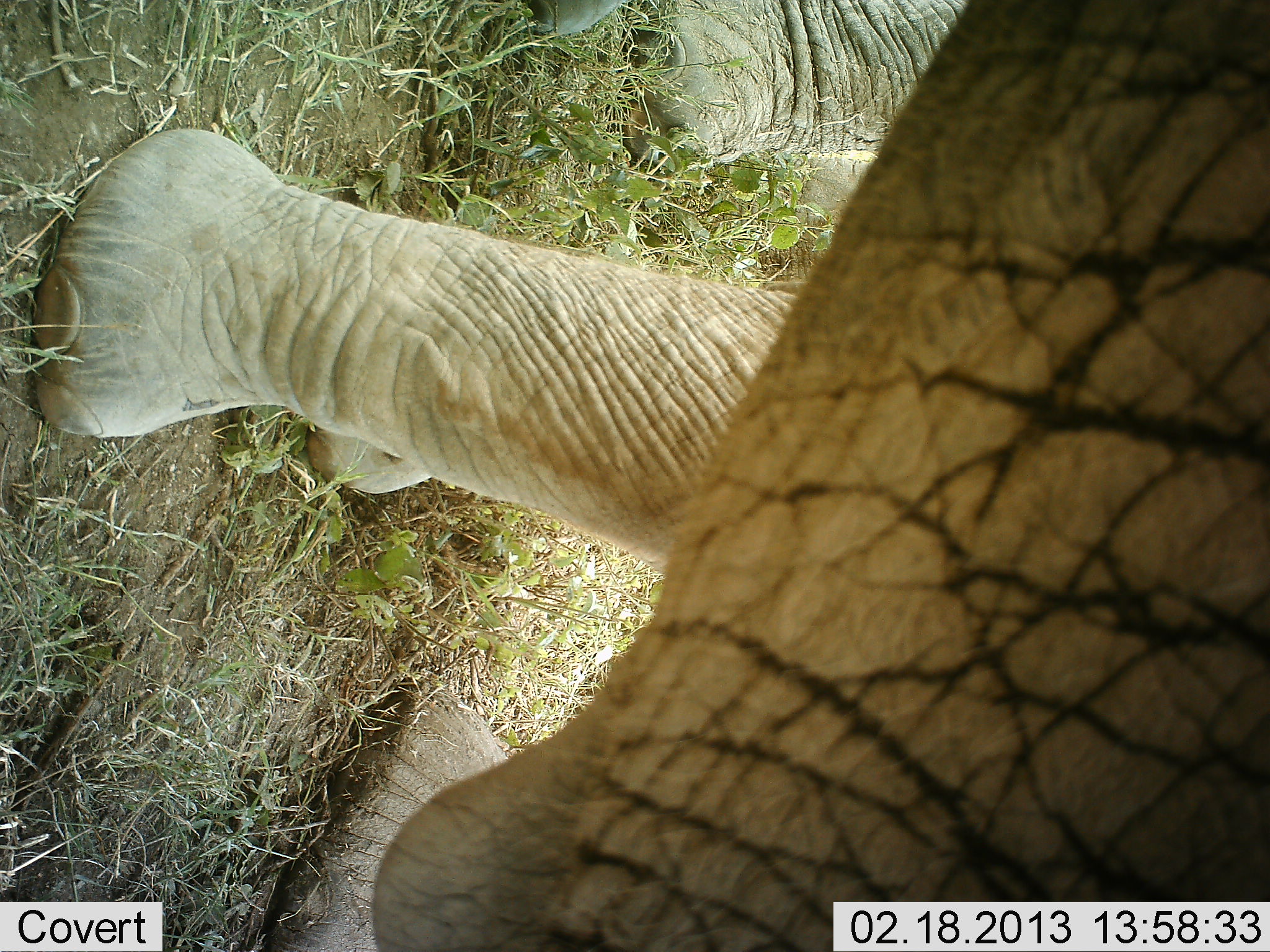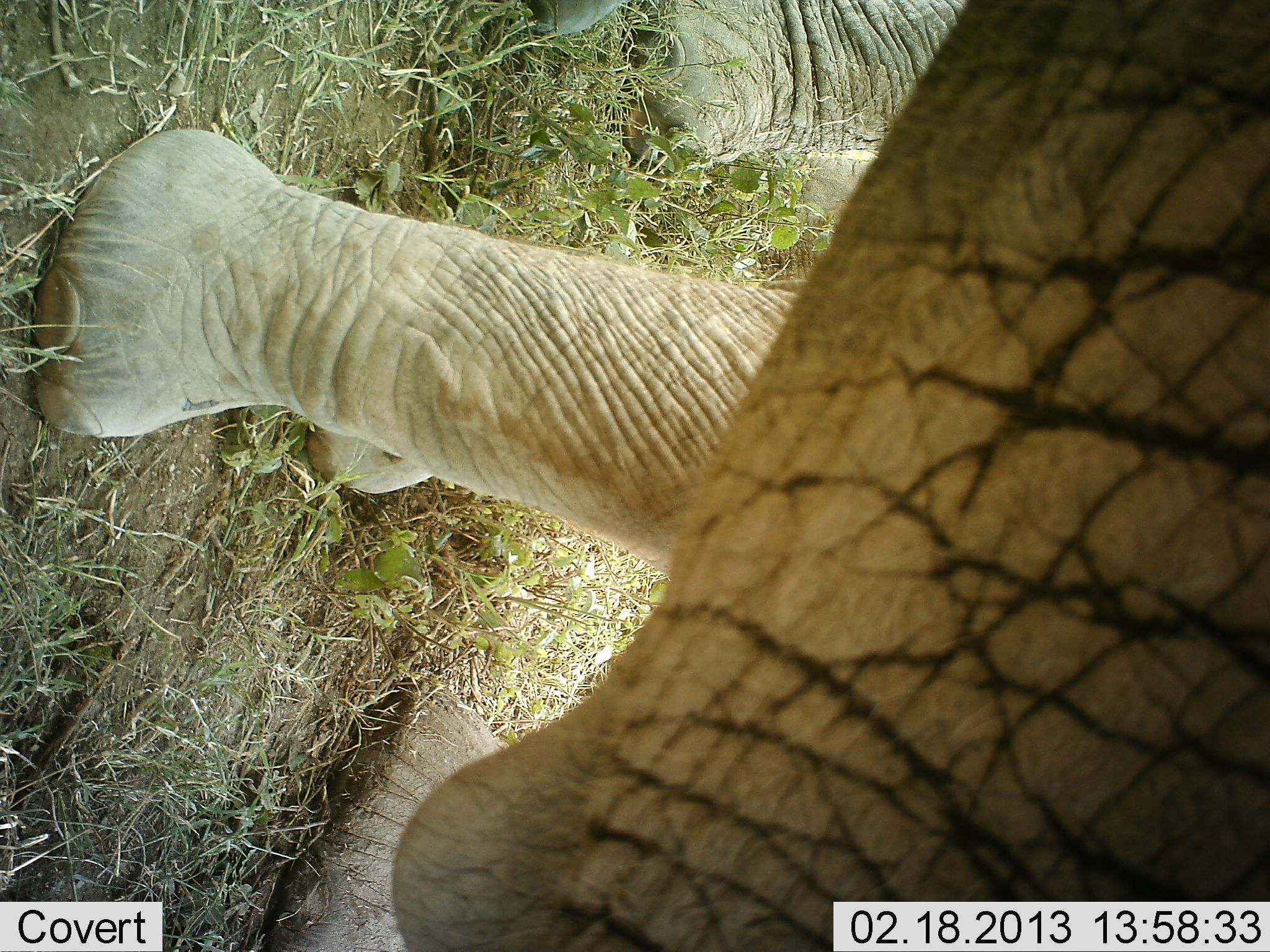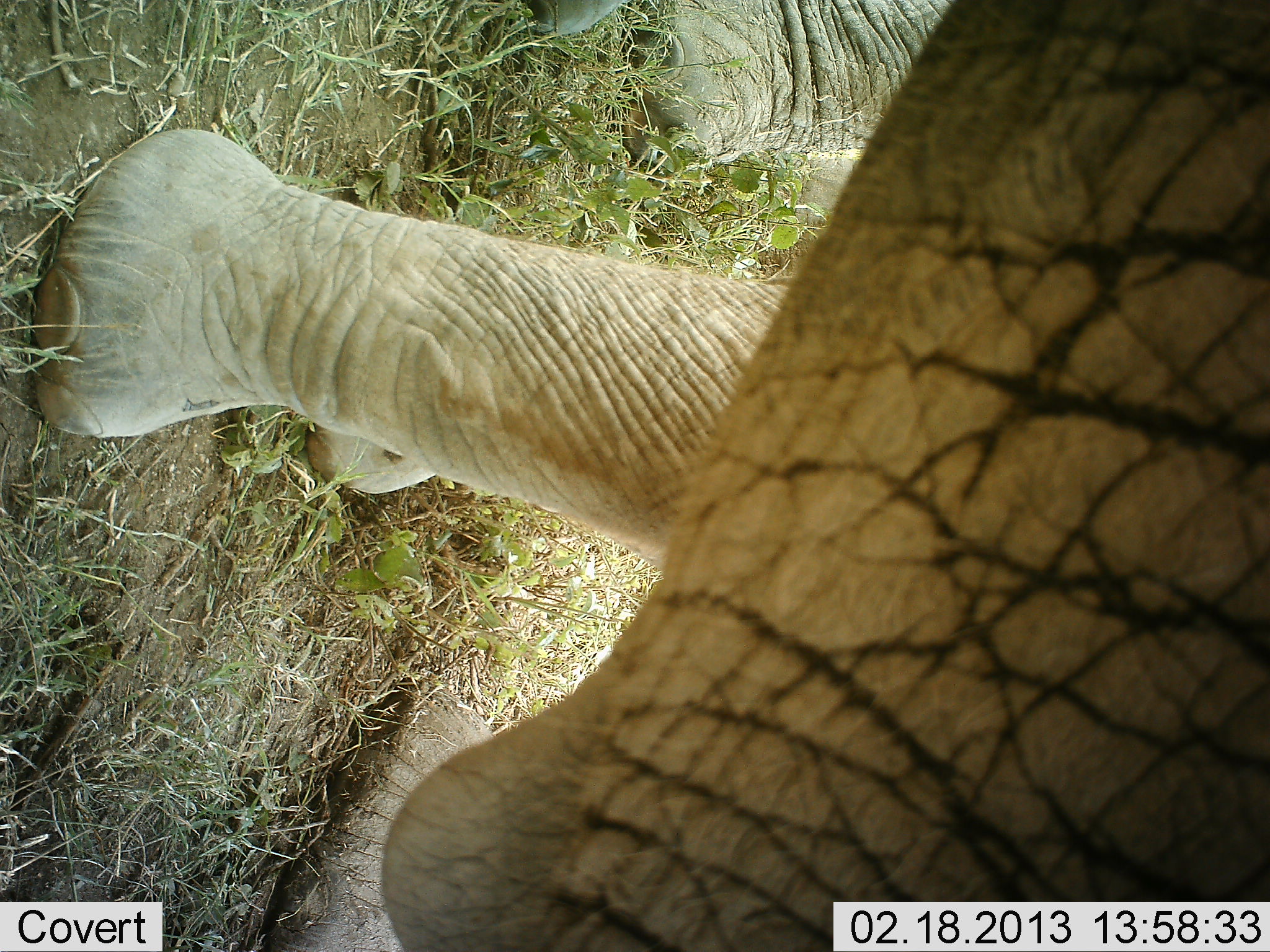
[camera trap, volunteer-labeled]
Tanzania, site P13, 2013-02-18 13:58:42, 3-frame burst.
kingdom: Animalia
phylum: Chordata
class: Mammalia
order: Proboscidea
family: Elephantidae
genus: Loxodonta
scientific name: Loxodonta africana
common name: african bush elephant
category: elephant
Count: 1.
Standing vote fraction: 78%.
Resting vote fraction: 0%.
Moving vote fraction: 9%.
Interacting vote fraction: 13%.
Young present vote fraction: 0%.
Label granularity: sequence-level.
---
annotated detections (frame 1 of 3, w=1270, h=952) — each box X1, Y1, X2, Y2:
animal: 34, 0, 1269, 951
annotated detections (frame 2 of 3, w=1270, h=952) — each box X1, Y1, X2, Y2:
animal: 34, 0, 1269, 951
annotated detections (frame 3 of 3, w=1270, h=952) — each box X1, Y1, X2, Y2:
animal: 34, 0, 1269, 951